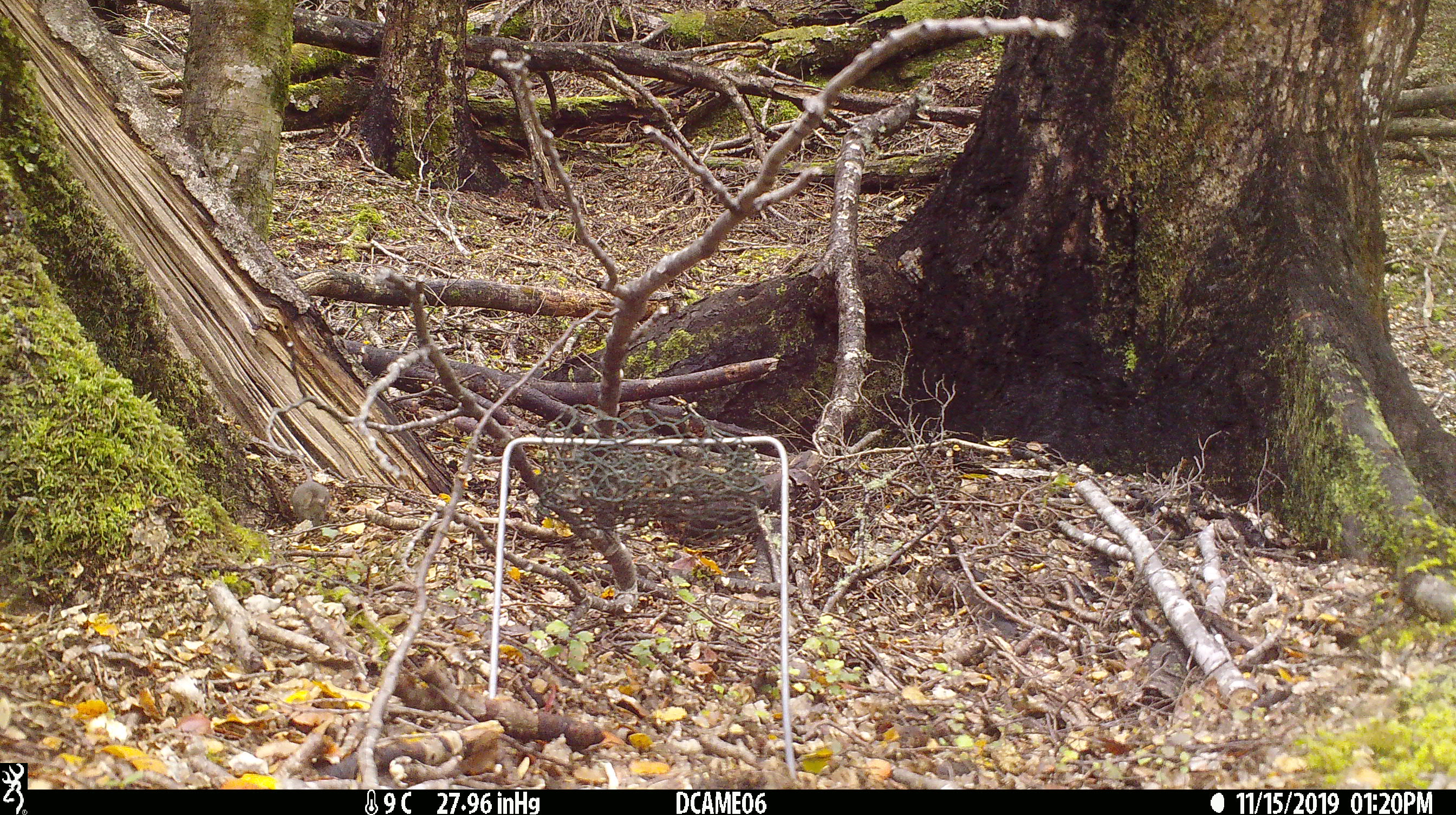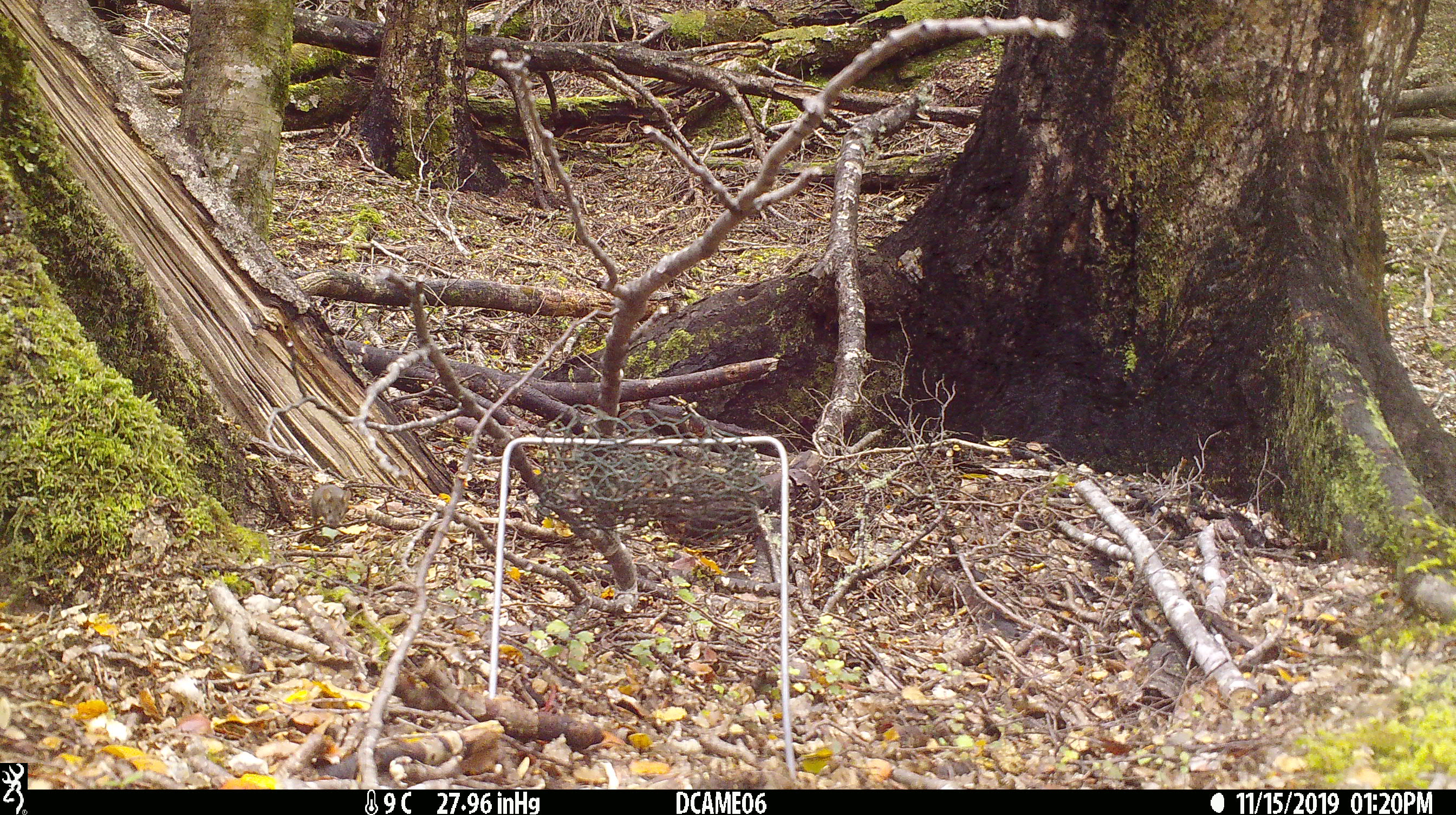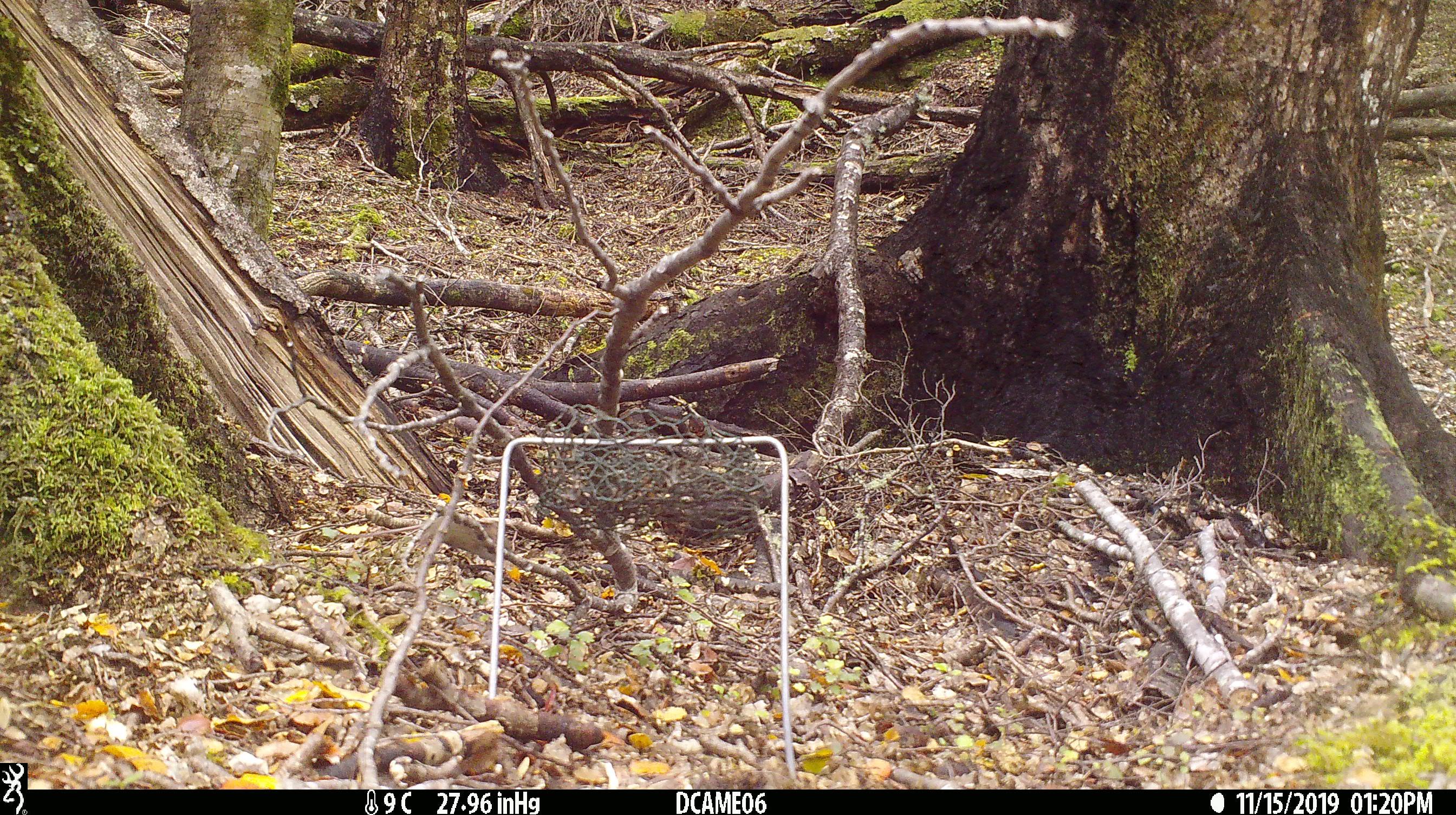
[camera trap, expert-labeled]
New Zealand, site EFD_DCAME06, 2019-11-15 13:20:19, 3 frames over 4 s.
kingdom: Animalia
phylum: Chordata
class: Mammalia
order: Rodentia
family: Muridae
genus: Mus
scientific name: Mus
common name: mouse